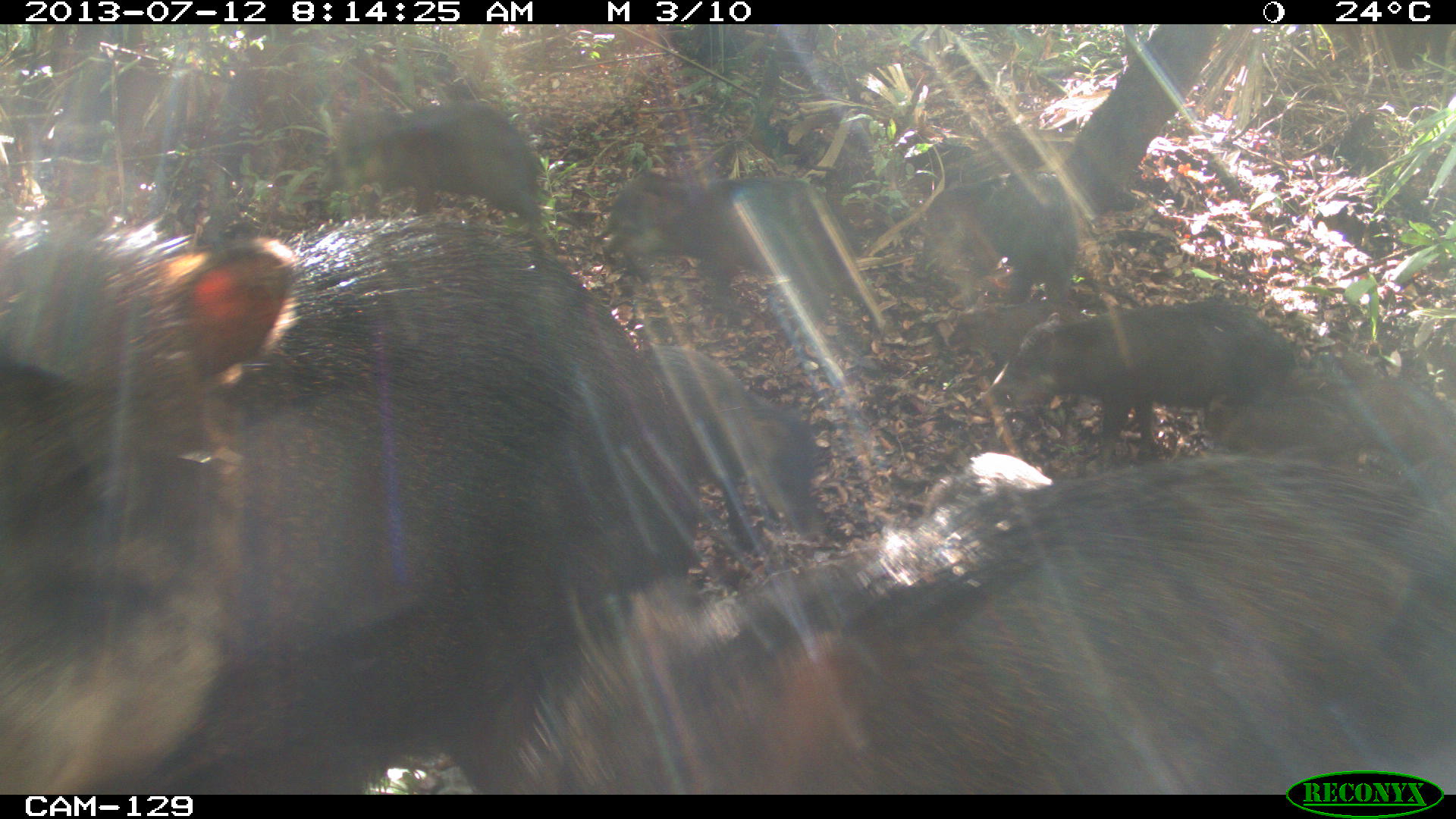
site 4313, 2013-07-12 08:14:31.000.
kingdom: Animalia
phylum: Chordata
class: Mammalia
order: Artiodactyla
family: Tayassuidae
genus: Tayassu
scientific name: Tayassu pecari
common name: white-lipped peccary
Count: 20.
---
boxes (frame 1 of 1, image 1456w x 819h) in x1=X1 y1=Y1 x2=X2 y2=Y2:
tayassu pecari: x1=0 y1=207 x2=703 y2=792; x1=513 y1=461 x2=1456 y2=793; x1=973 y1=294 x2=1299 y2=465; x1=595 y1=169 x2=880 y2=319; x1=633 y1=341 x2=824 y2=555; x1=316 y1=99 x2=546 y2=232; x1=916 y1=167 x2=1080 y2=299; x1=1343 y1=366 x2=1456 y2=479; x1=1198 y1=389 x2=1366 y2=459; x1=943 y1=295 x2=1087 y2=362